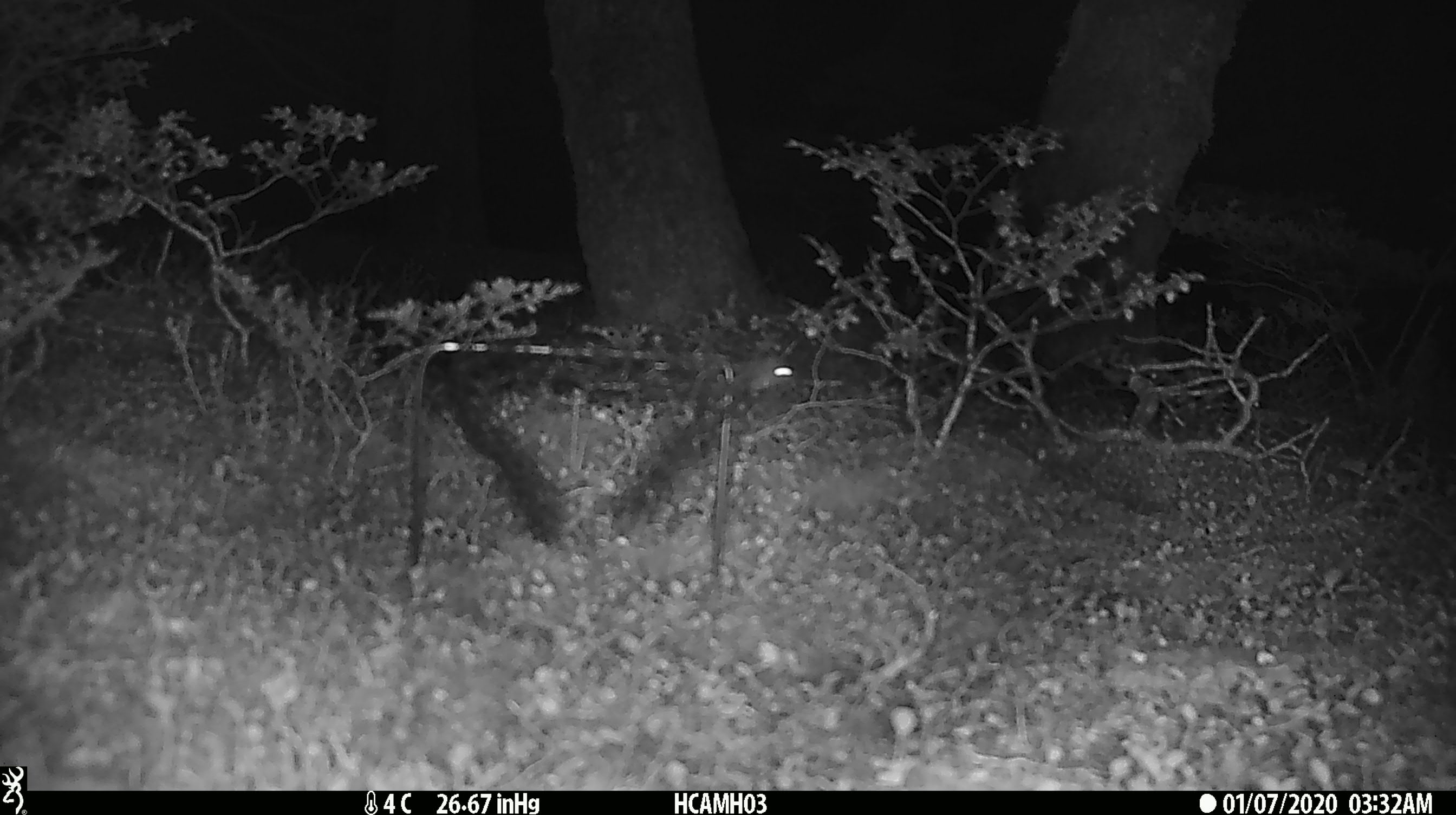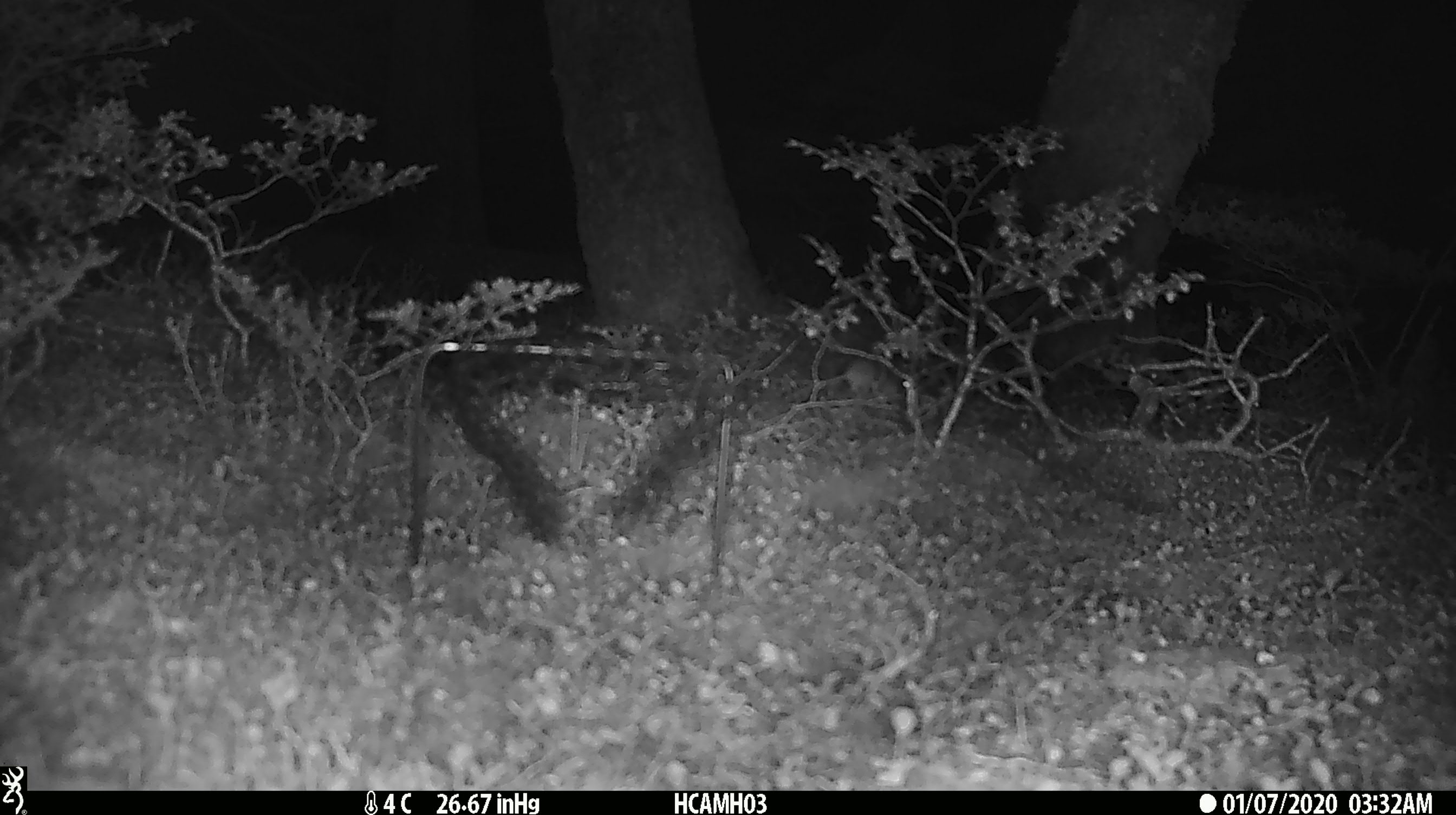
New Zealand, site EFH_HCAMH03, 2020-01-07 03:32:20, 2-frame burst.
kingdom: Animalia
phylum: Chordata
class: Mammalia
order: Rodentia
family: Muridae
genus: Mus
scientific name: Mus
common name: mouse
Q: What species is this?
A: Mouse (Mus).